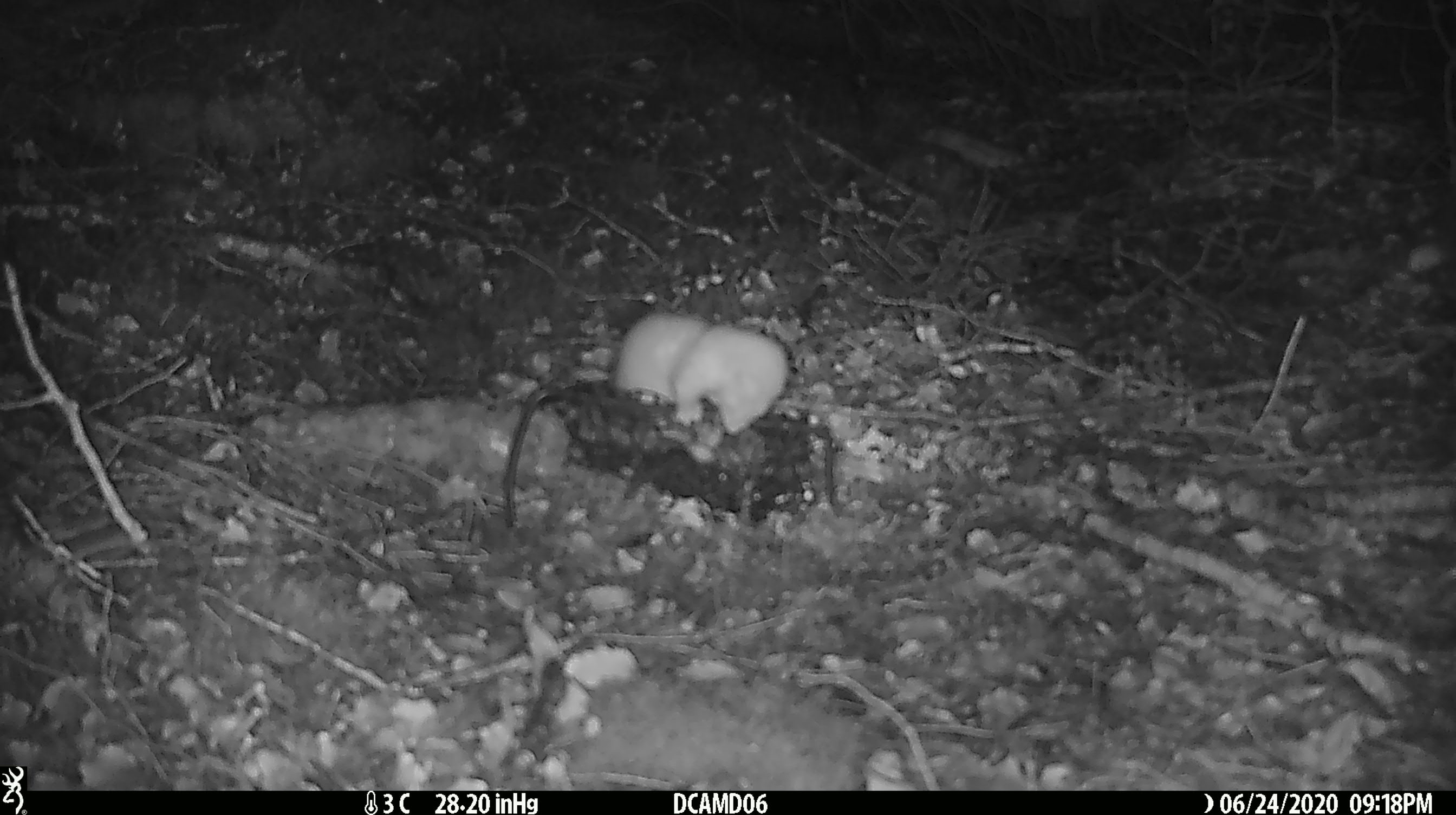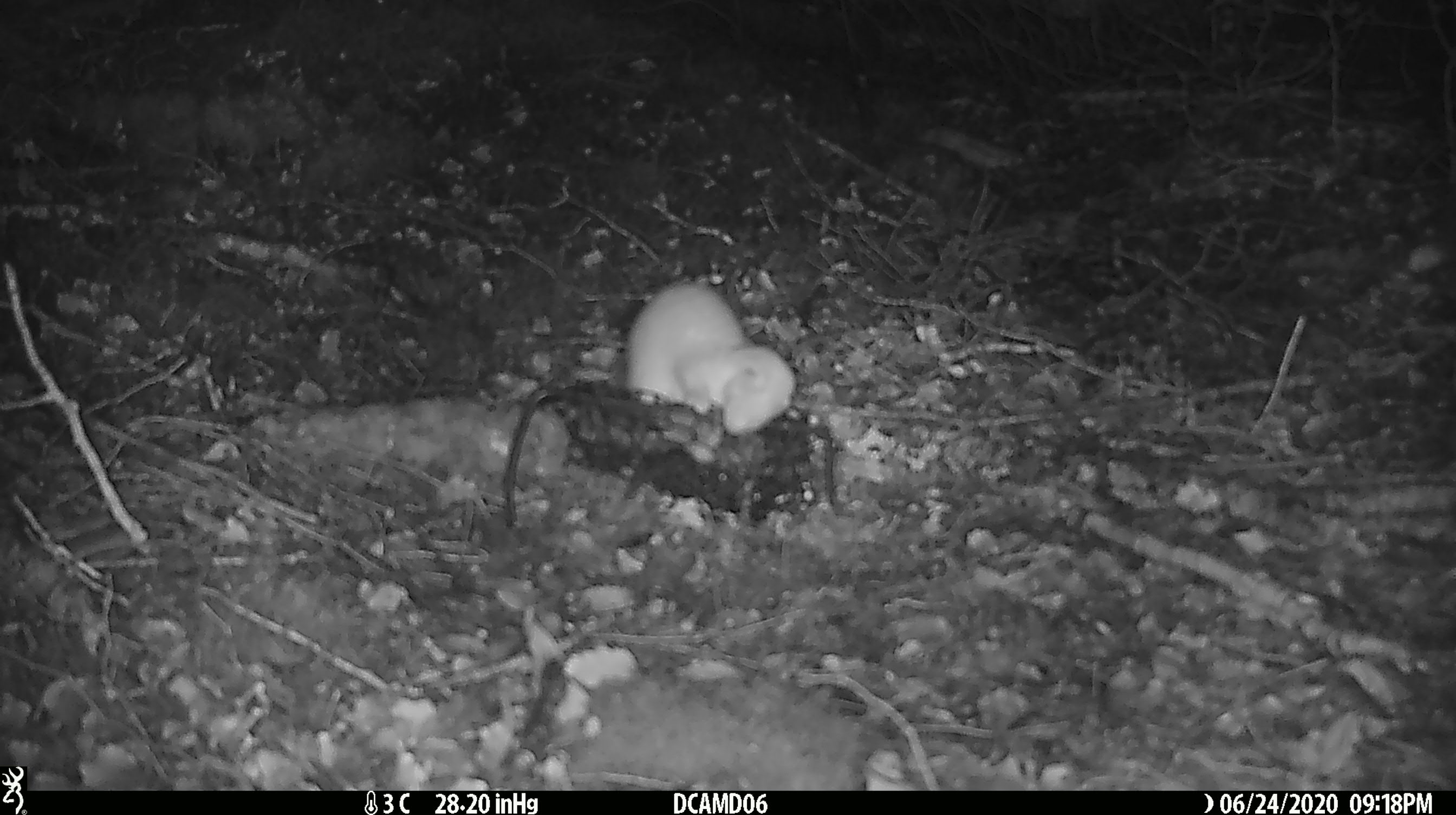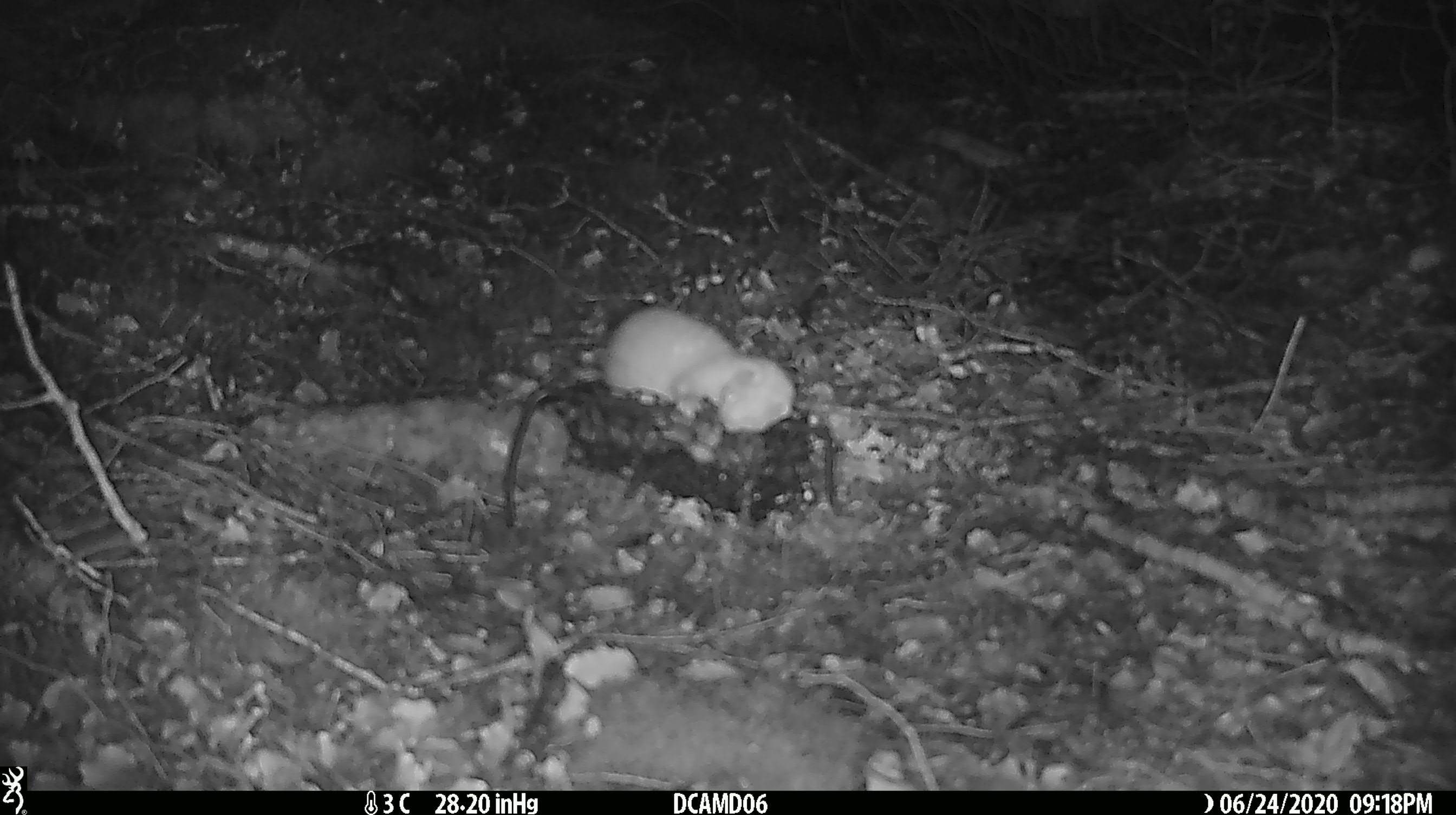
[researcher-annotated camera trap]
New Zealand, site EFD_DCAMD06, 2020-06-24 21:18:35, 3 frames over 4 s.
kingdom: Animalia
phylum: Chordata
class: Mammalia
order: Carnivora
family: Mustelidae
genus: Mustela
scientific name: Mustela nivalis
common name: least weasel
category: weasel